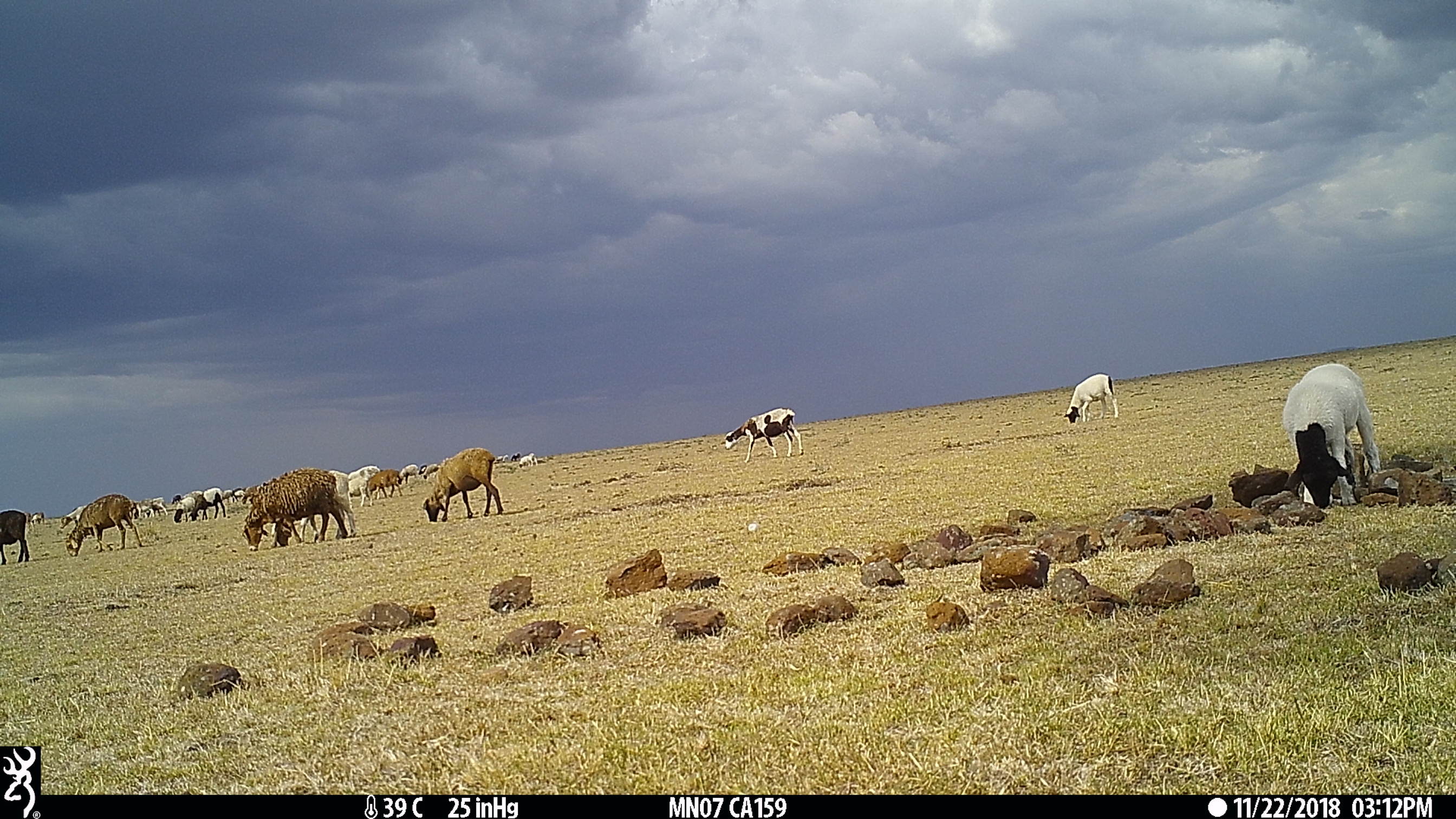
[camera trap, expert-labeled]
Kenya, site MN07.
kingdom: Animalia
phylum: Chordata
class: Mammalia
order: Artiodactyla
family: Bovidae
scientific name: Bovidae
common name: sheep or goat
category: shoat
Shoat (sheep or goat) (Bovidae).